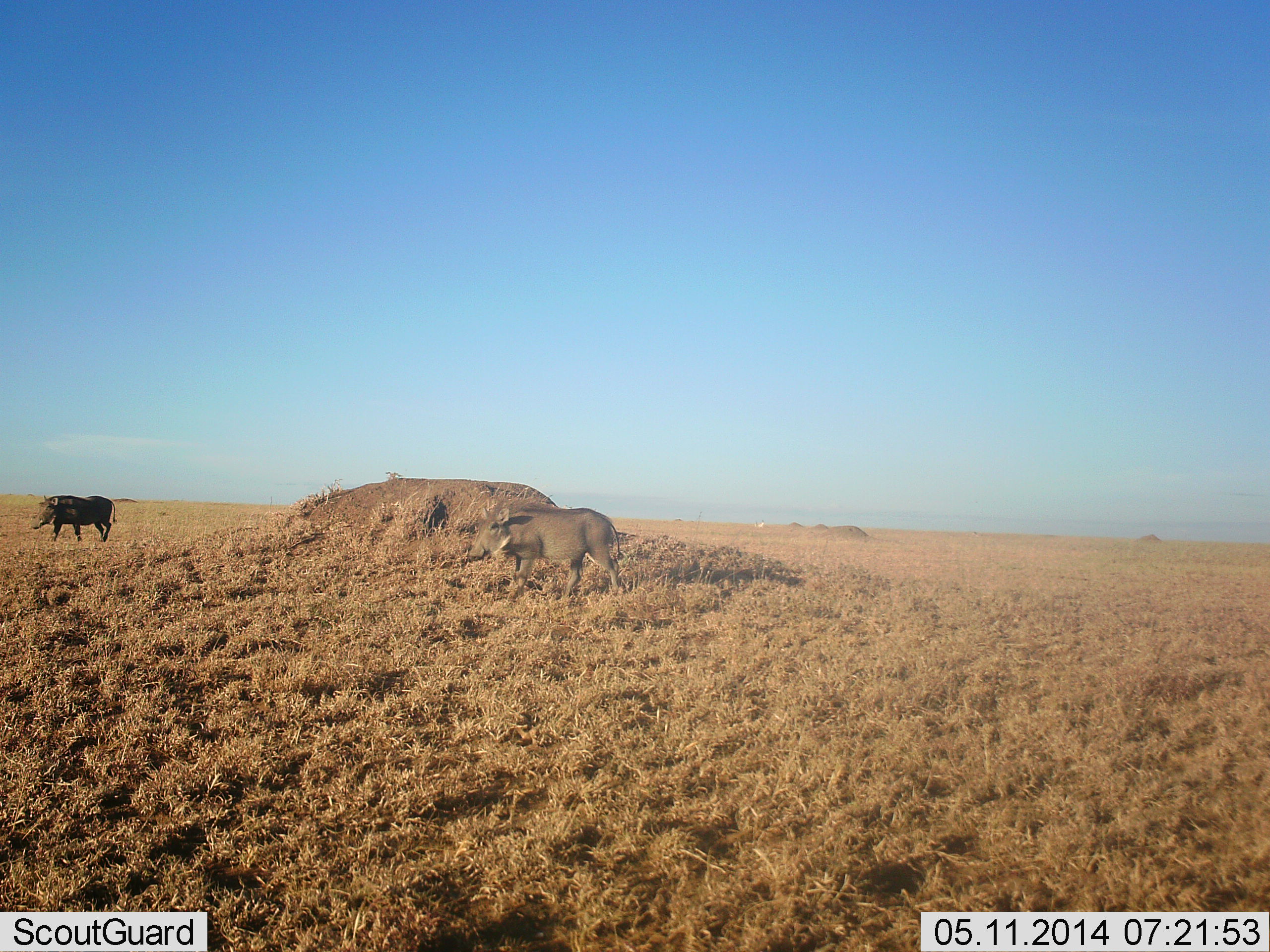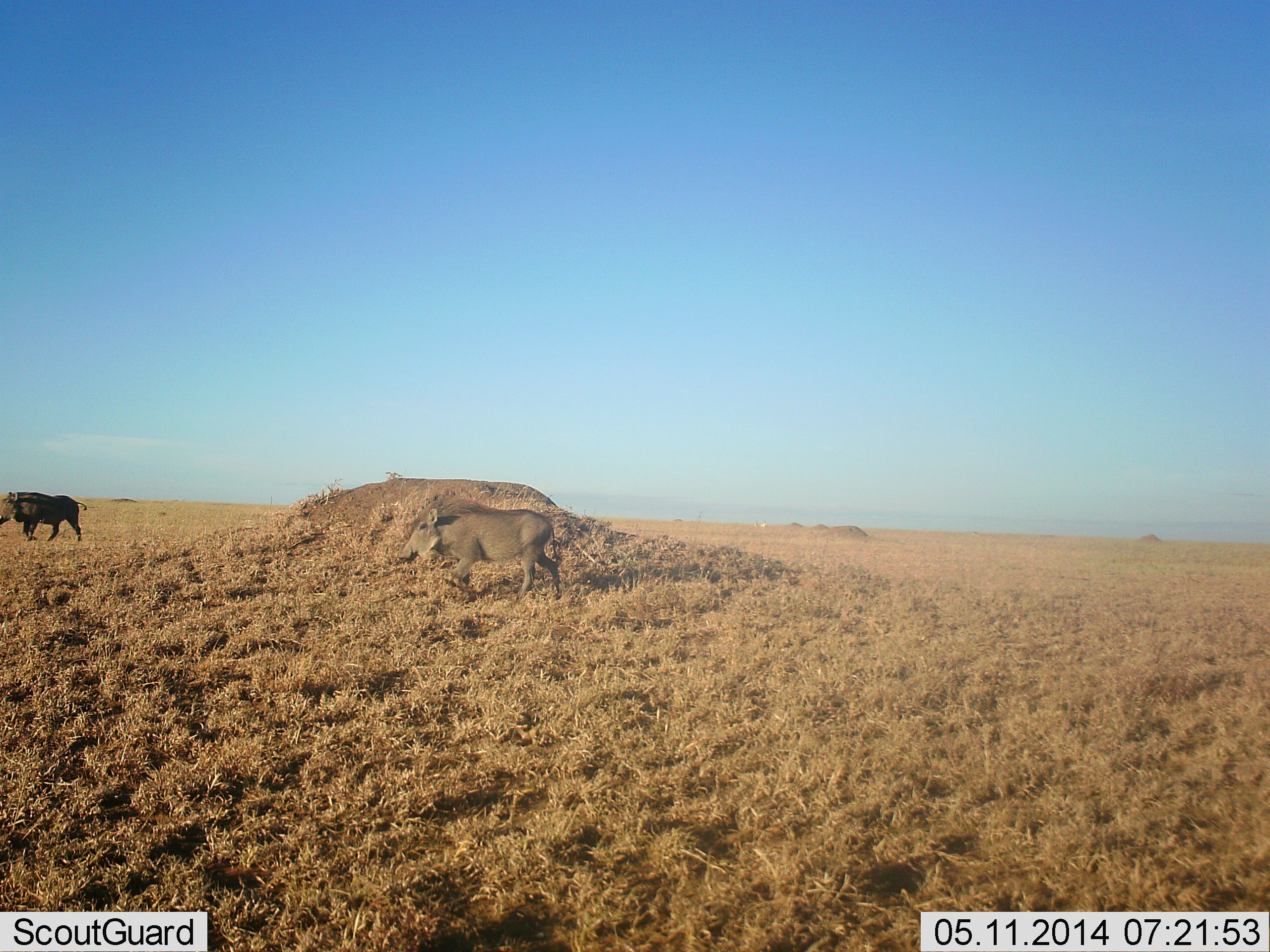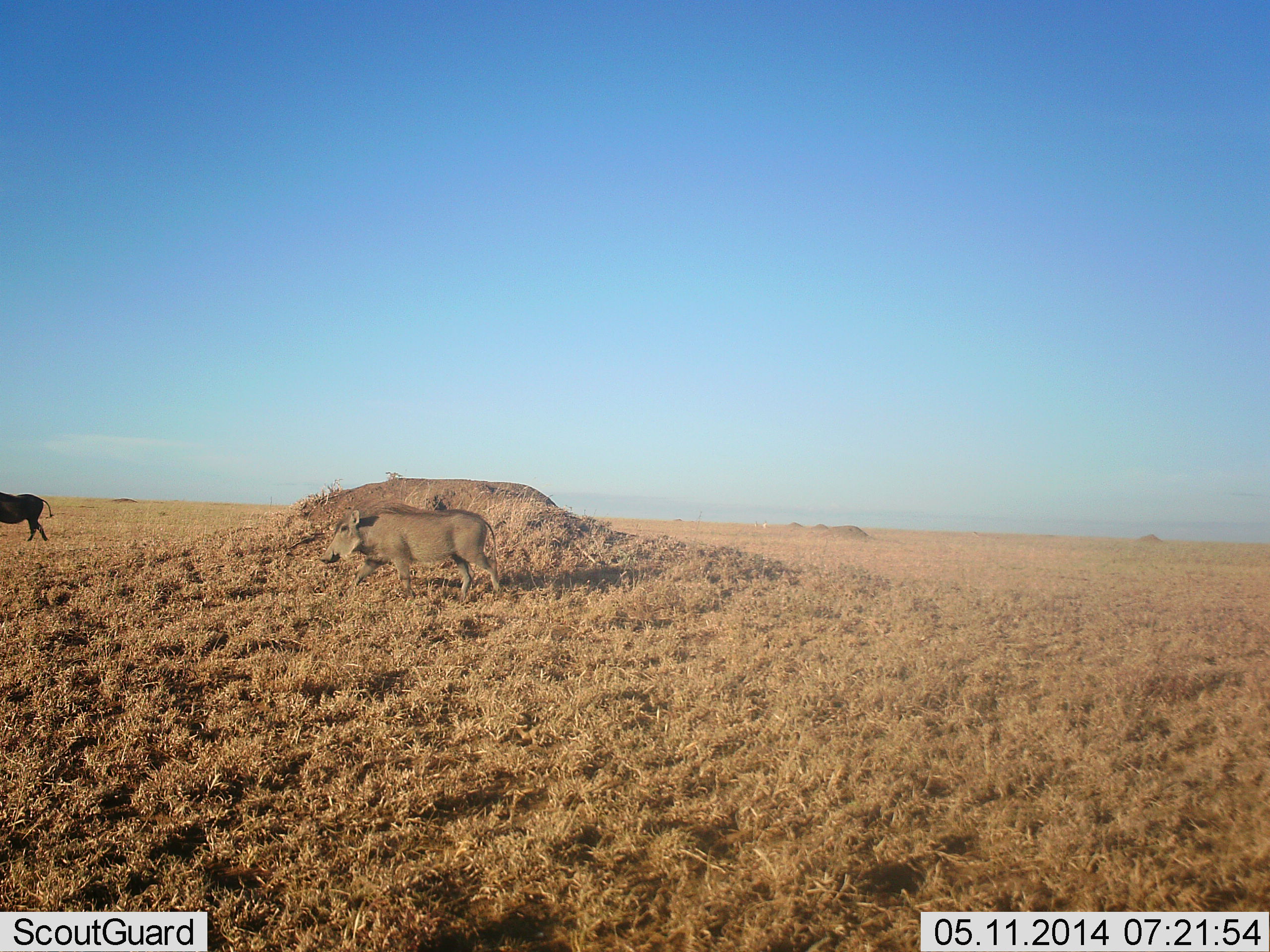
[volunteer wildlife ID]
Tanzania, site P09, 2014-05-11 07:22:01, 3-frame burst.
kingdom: Animalia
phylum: Chordata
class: Mammalia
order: Artiodactyla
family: Suidae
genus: Phacochoerus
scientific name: Phacochoerus africanus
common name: warthog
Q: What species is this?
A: Warthog (Phacochoerus africanus).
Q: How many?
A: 2.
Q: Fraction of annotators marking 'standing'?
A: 10%.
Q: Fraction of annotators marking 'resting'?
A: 0%.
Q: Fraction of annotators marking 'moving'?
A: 100%.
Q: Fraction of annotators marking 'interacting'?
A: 0%.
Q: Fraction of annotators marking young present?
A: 0%.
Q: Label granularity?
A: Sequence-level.